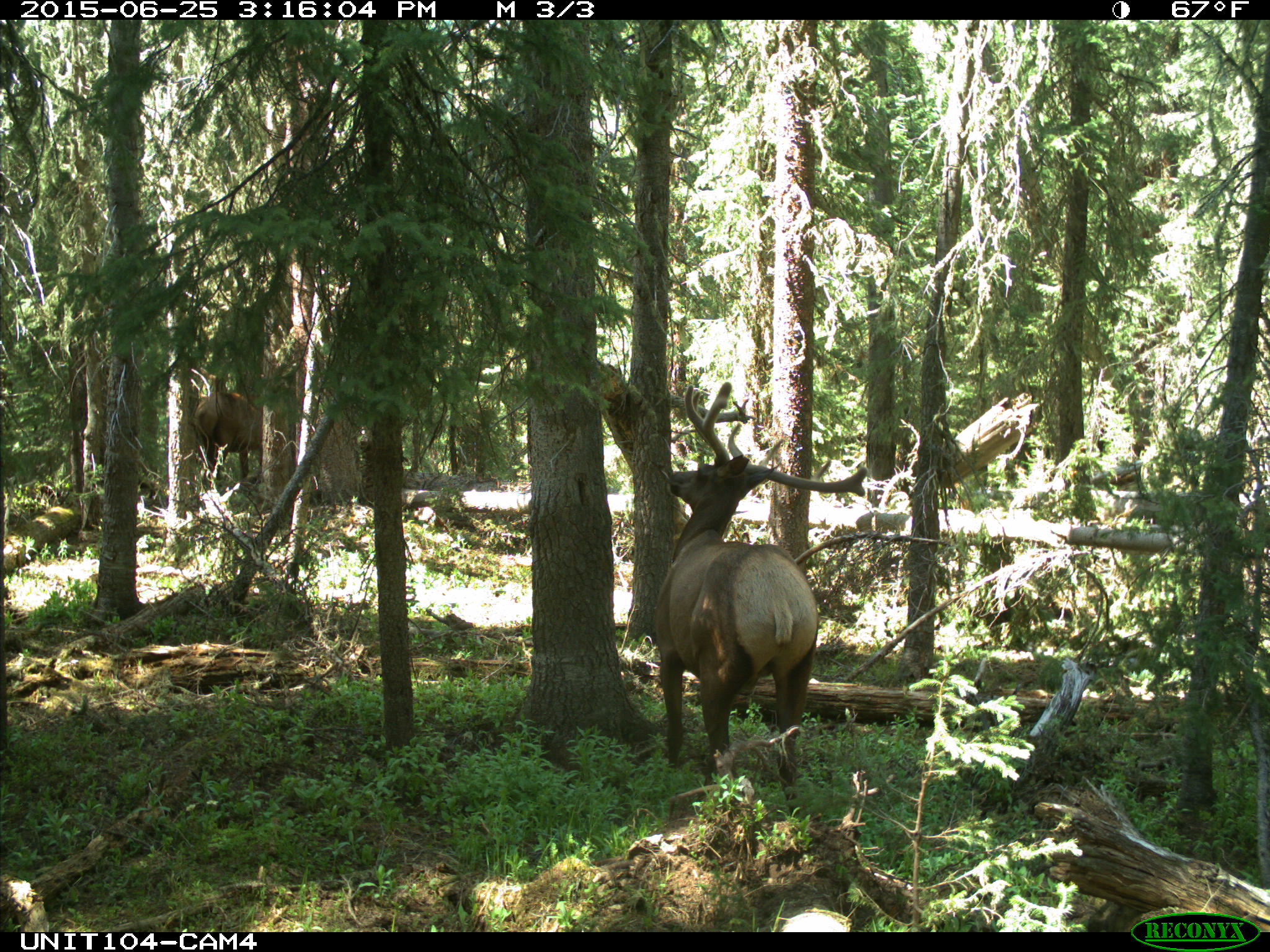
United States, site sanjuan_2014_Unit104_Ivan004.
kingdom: Animalia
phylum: Chordata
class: Mammalia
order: Artiodactyla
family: Cervidae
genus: Cervus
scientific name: Cervus elaphus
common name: red deer